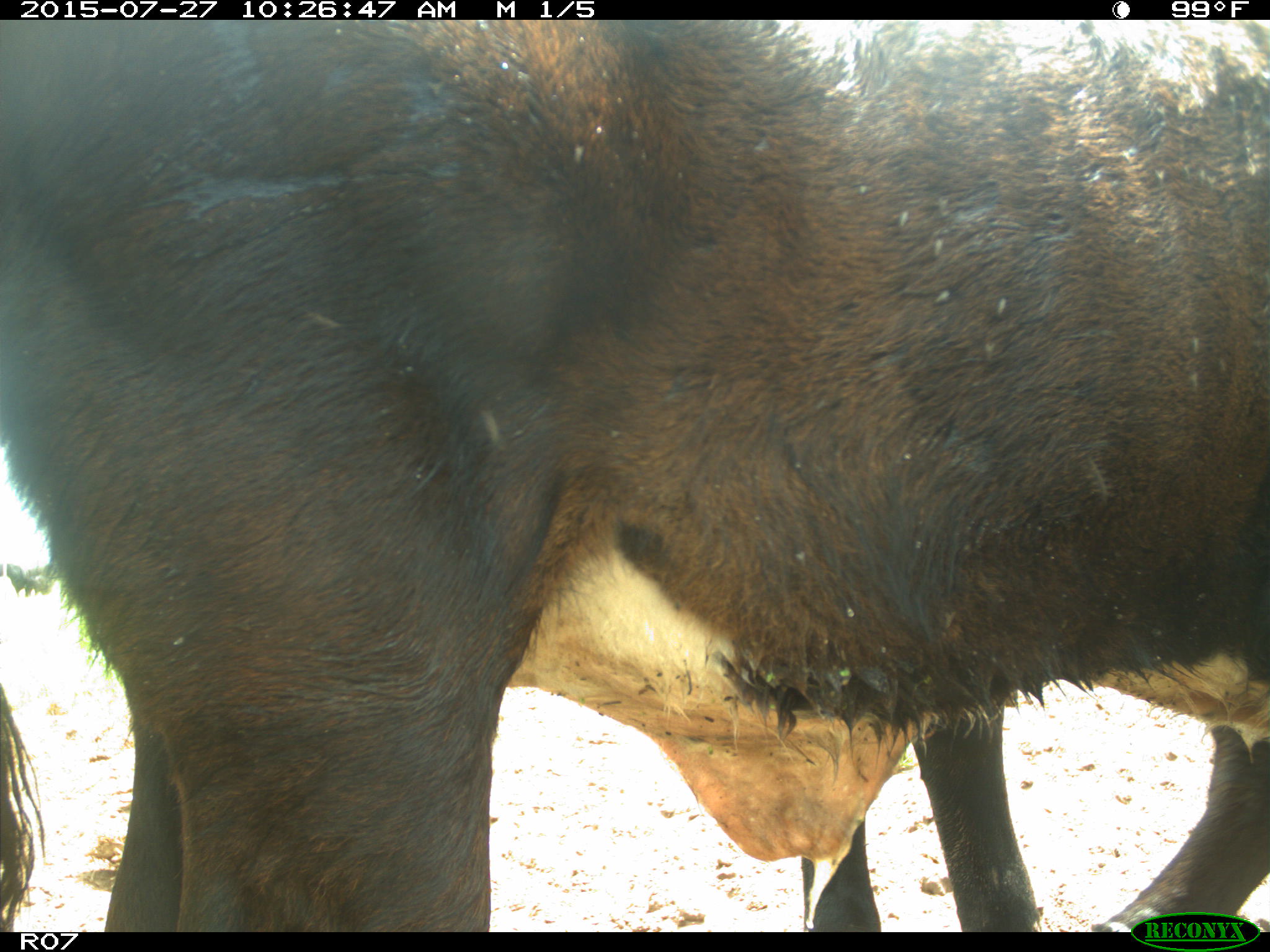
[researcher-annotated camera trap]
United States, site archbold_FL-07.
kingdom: Animalia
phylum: Chordata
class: Mammalia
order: Artiodactyla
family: Bovidae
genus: Bos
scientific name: Bos taurus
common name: domestic cow